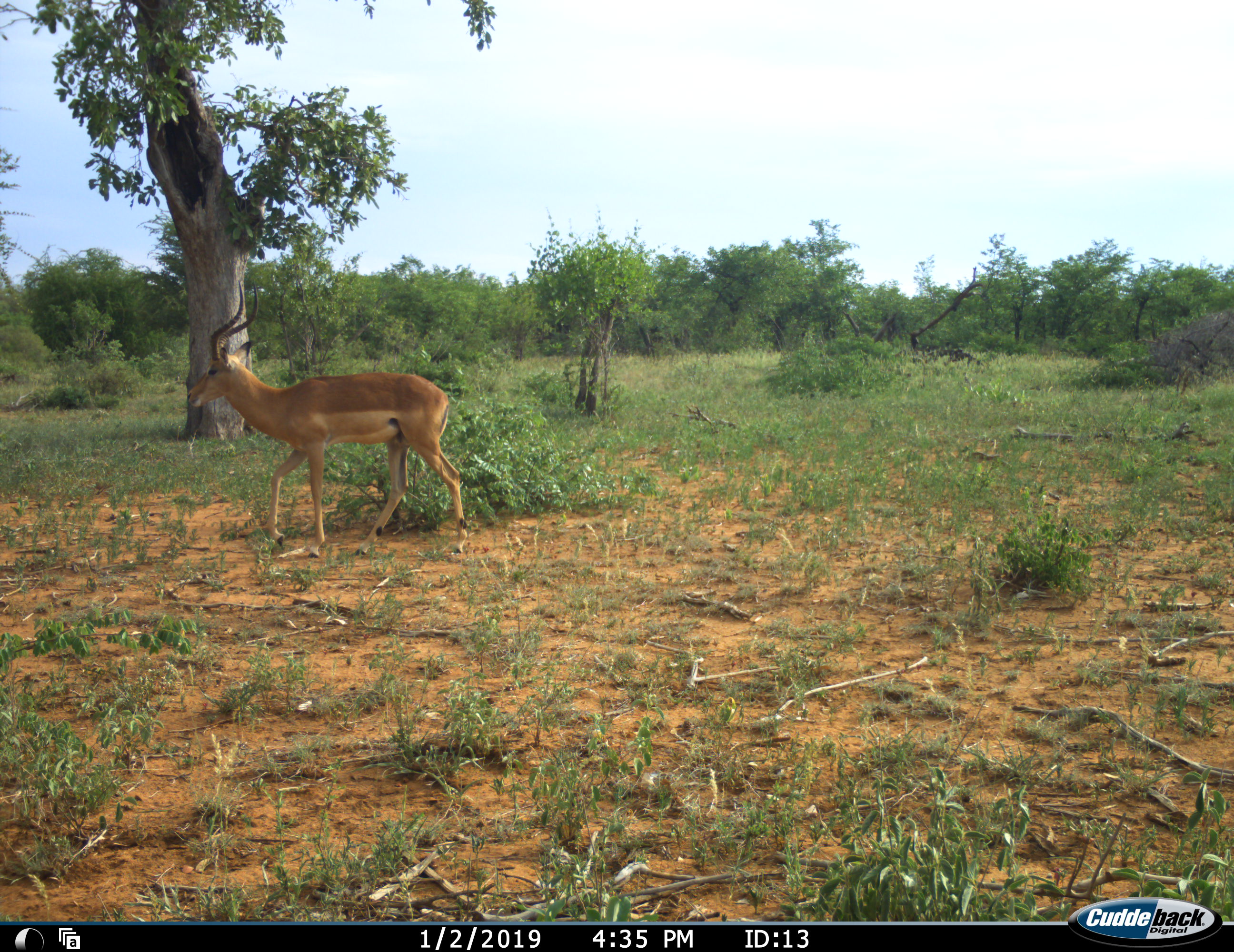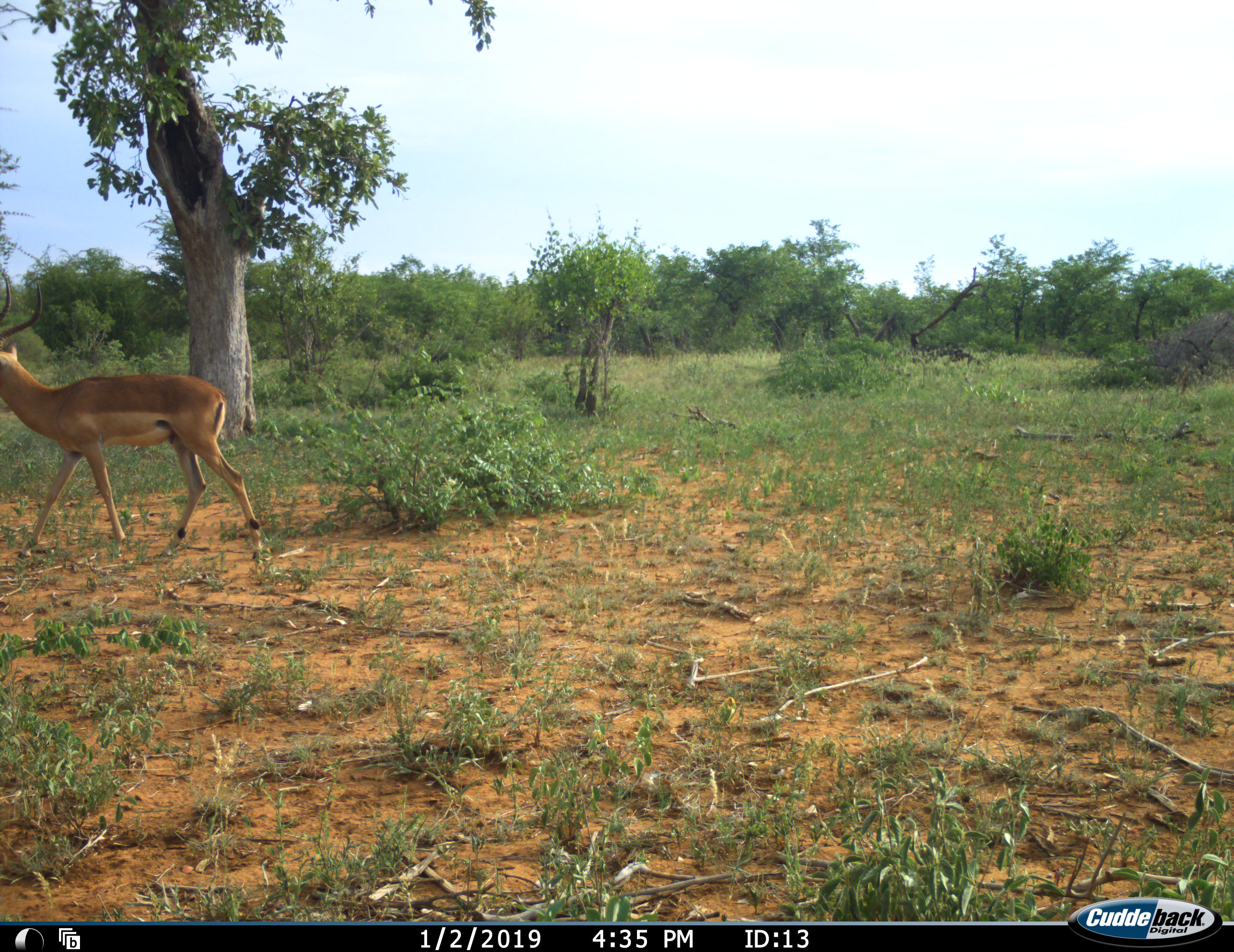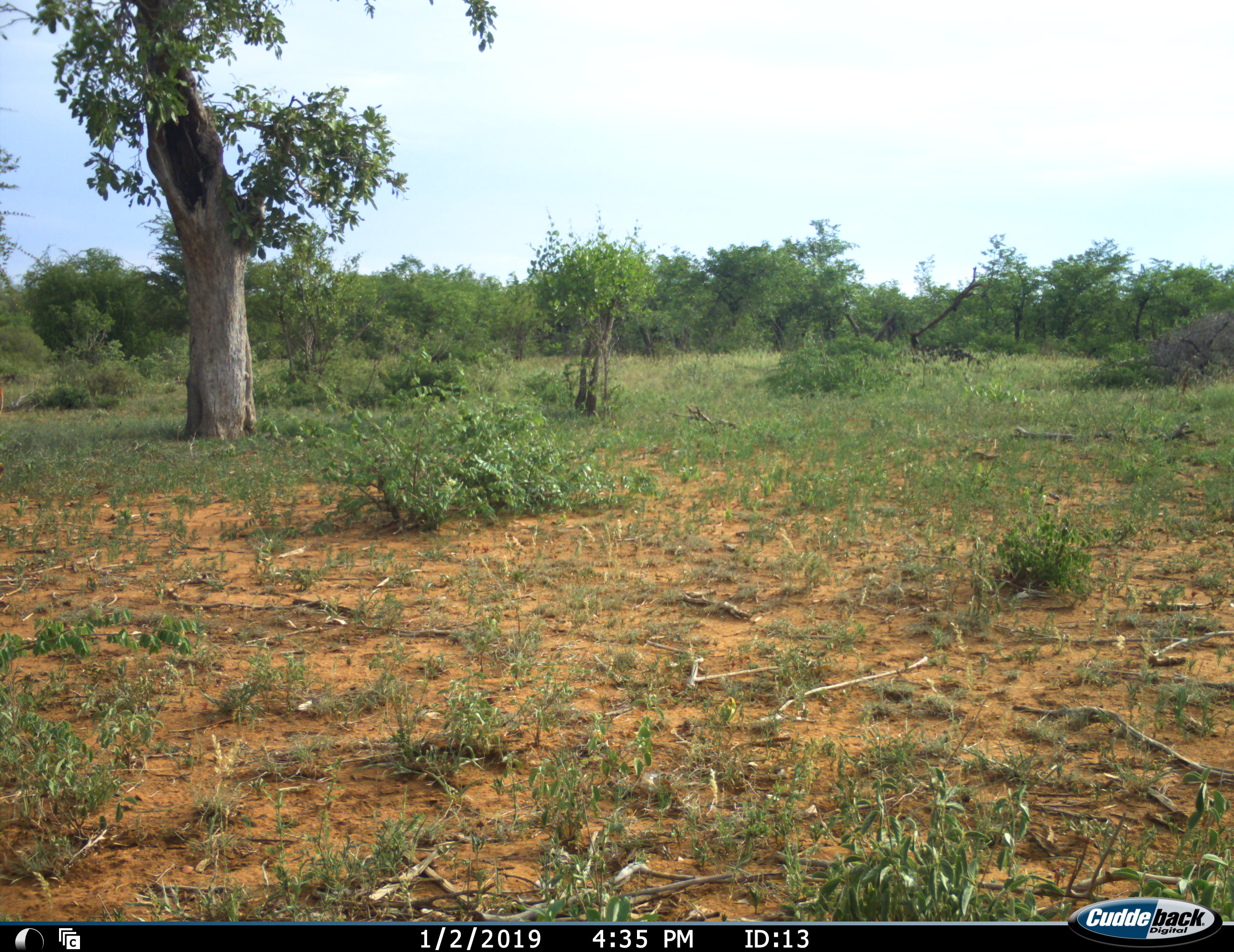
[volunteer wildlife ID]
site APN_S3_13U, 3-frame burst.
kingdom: Animalia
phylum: Chordata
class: Mammalia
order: Artiodactyla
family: Bovidae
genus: Aepyceros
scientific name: Aepyceros melampus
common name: impala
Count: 1.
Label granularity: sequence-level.